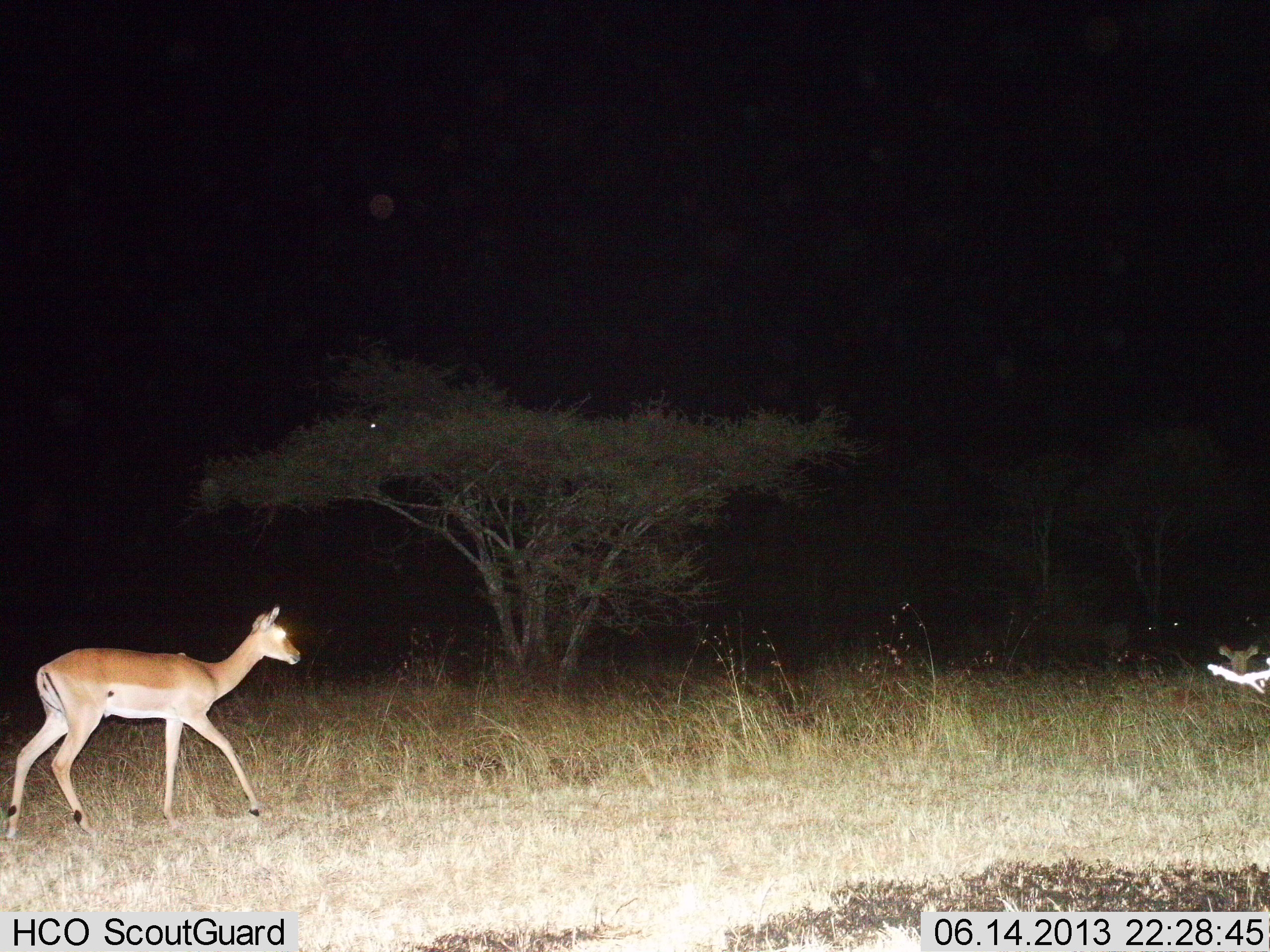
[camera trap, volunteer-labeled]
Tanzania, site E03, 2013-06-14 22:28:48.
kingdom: Animalia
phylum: Chordata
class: Mammalia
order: Artiodactyla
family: Bovidae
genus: Aepyceros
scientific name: Aepyceros melampus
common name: impala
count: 2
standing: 15%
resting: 35%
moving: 90%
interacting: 0%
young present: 5%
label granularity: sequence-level